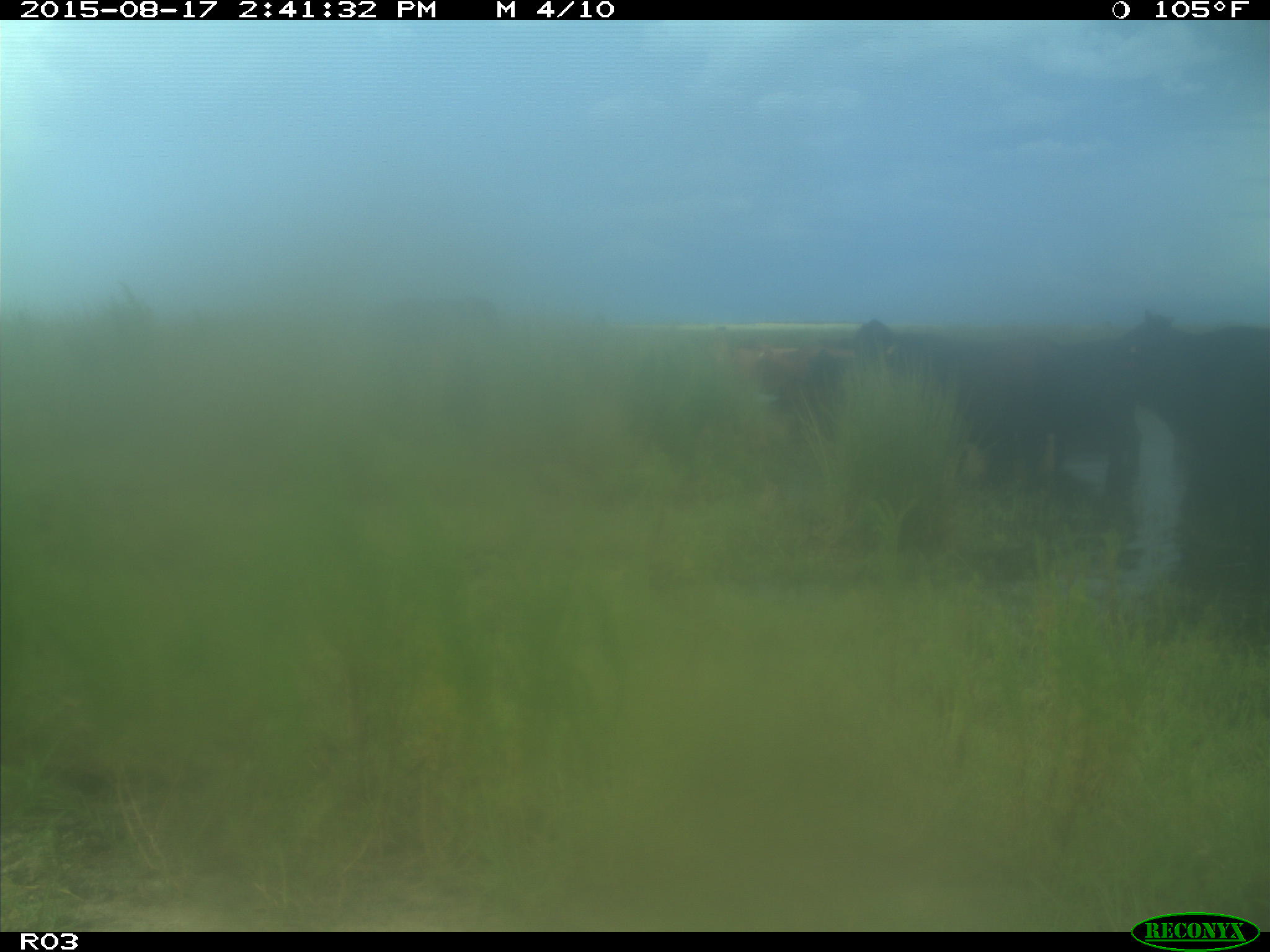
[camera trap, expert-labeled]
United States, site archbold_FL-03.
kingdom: Animalia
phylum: Chordata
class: Mammalia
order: Artiodactyla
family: Bovidae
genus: Bos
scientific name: Bos taurus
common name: domestic cow